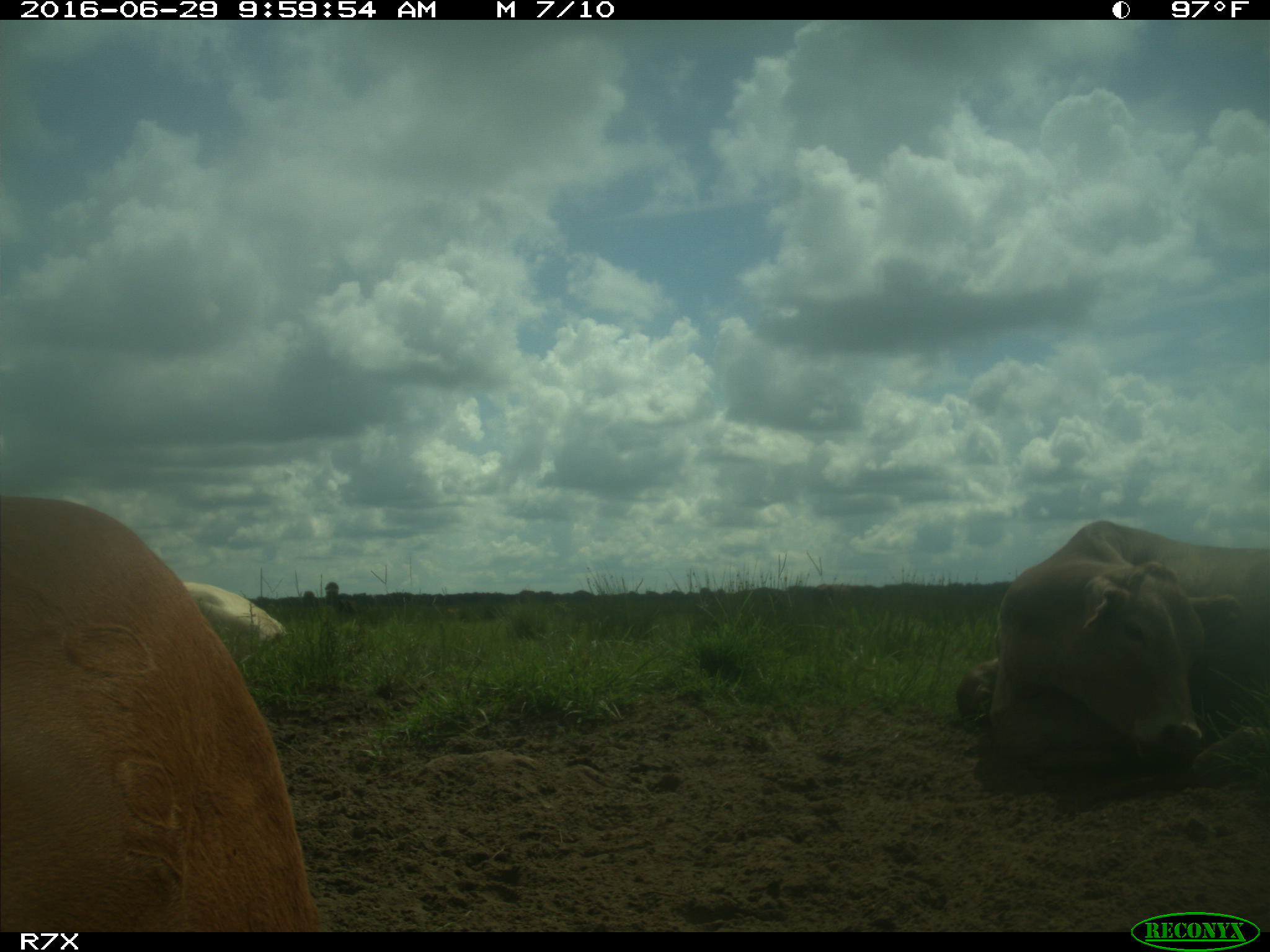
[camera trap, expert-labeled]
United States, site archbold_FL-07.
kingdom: Animalia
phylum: Chordata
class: Mammalia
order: Artiodactyla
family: Bovidae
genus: Bos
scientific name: Bos taurus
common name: domestic cow